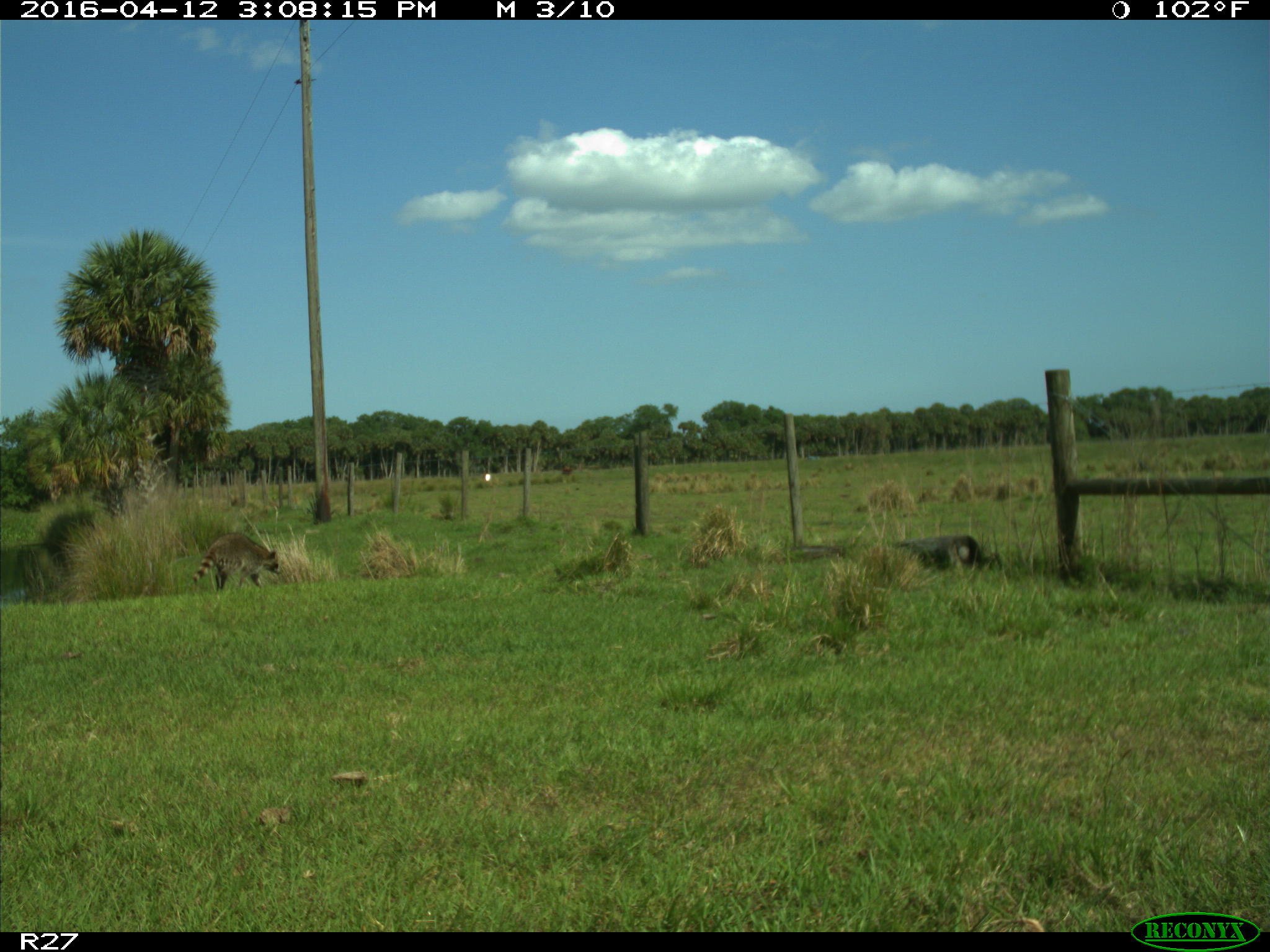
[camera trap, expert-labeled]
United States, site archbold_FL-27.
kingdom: Animalia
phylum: Chordata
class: Mammalia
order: Carnivora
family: Procyonidae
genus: Procyon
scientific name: Procyon lotor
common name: common raccoon